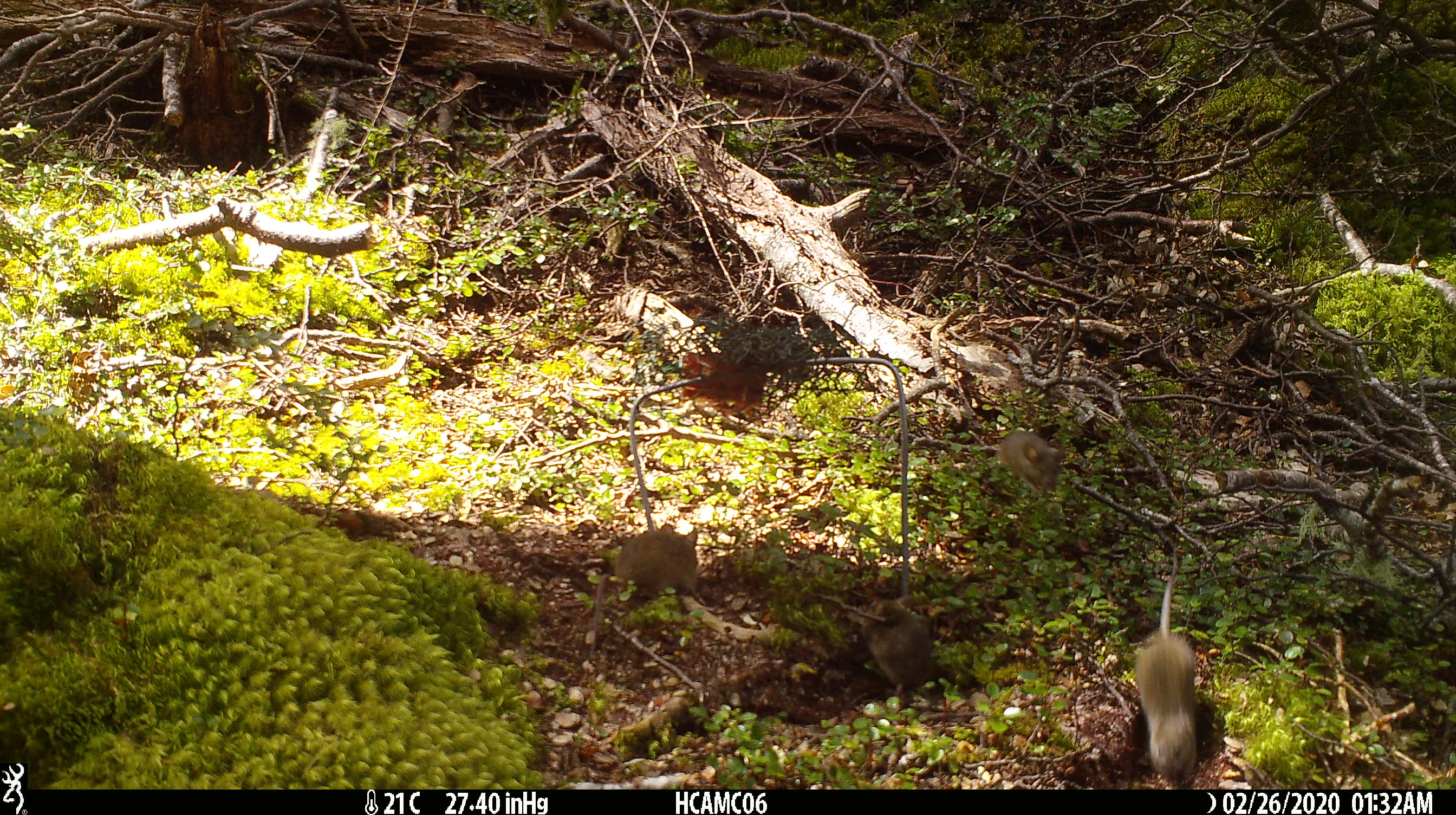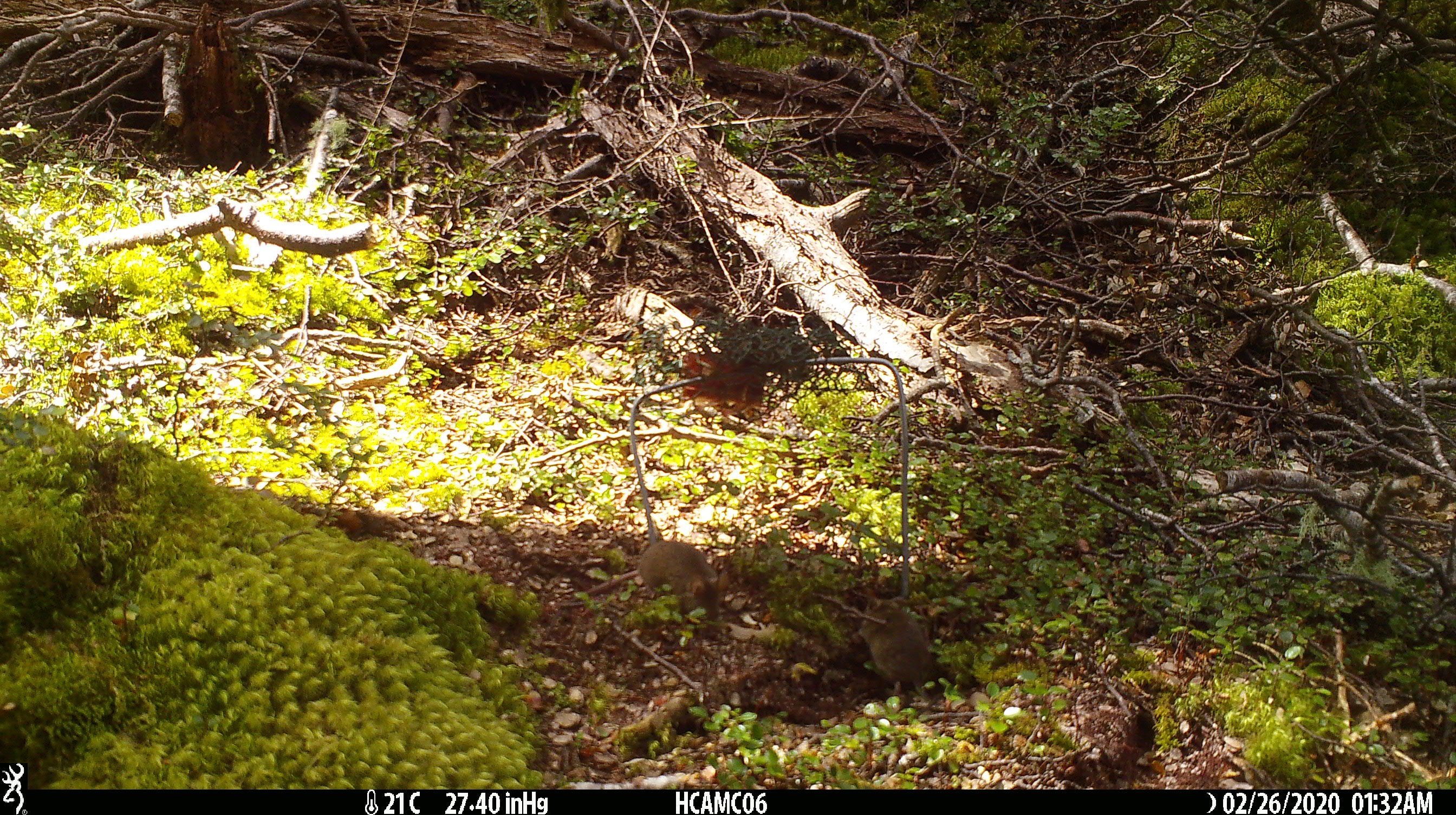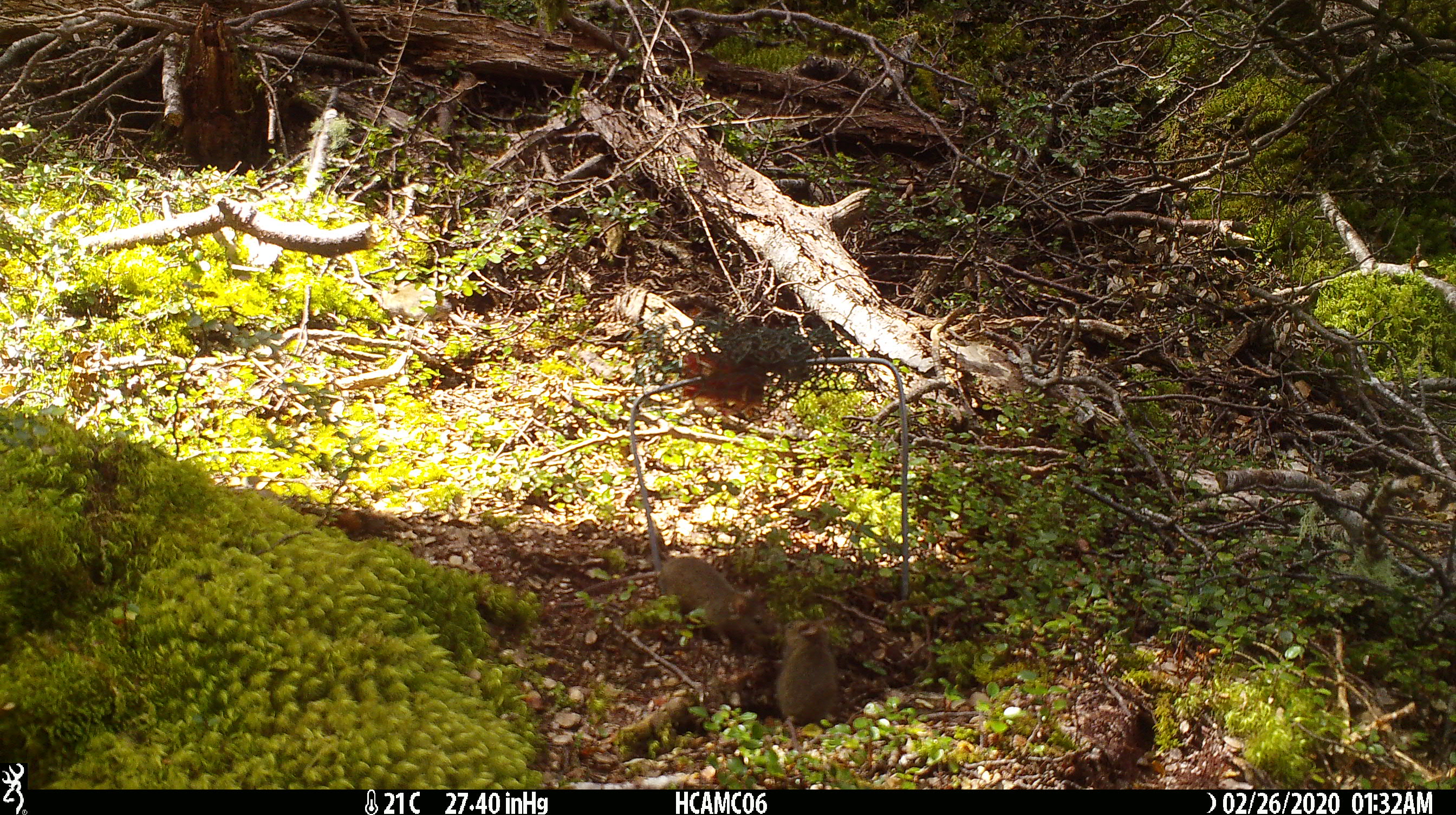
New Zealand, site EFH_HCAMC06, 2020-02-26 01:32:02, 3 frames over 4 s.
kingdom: Animalia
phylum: Chordata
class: Mammalia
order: Rodentia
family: Muridae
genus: Mus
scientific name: Mus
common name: mouse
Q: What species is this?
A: Mouse (Mus).